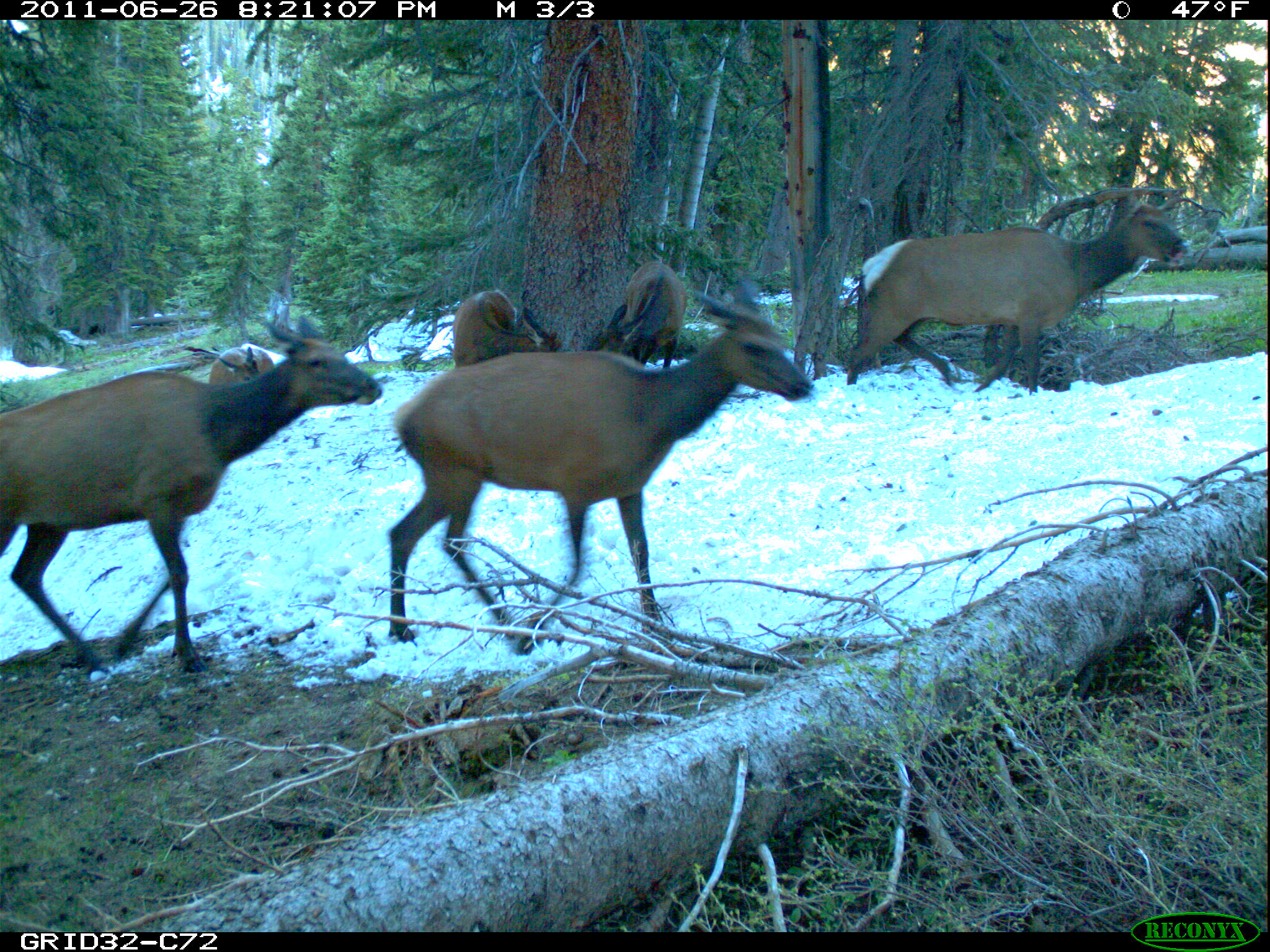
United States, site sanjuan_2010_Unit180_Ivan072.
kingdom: Animalia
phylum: Chordata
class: Mammalia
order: Artiodactyla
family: Cervidae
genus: Cervus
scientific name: Cervus elaphus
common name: red deer